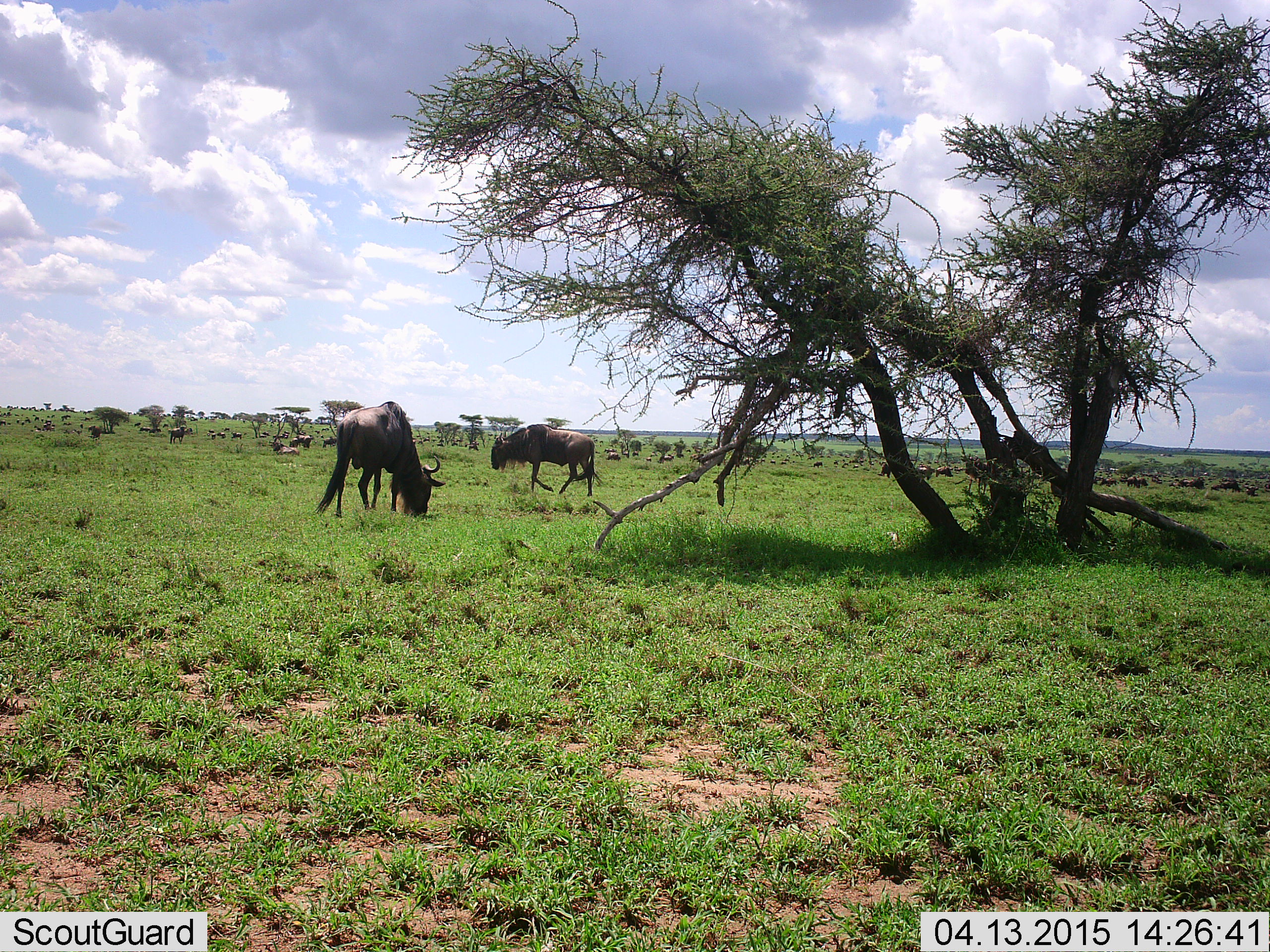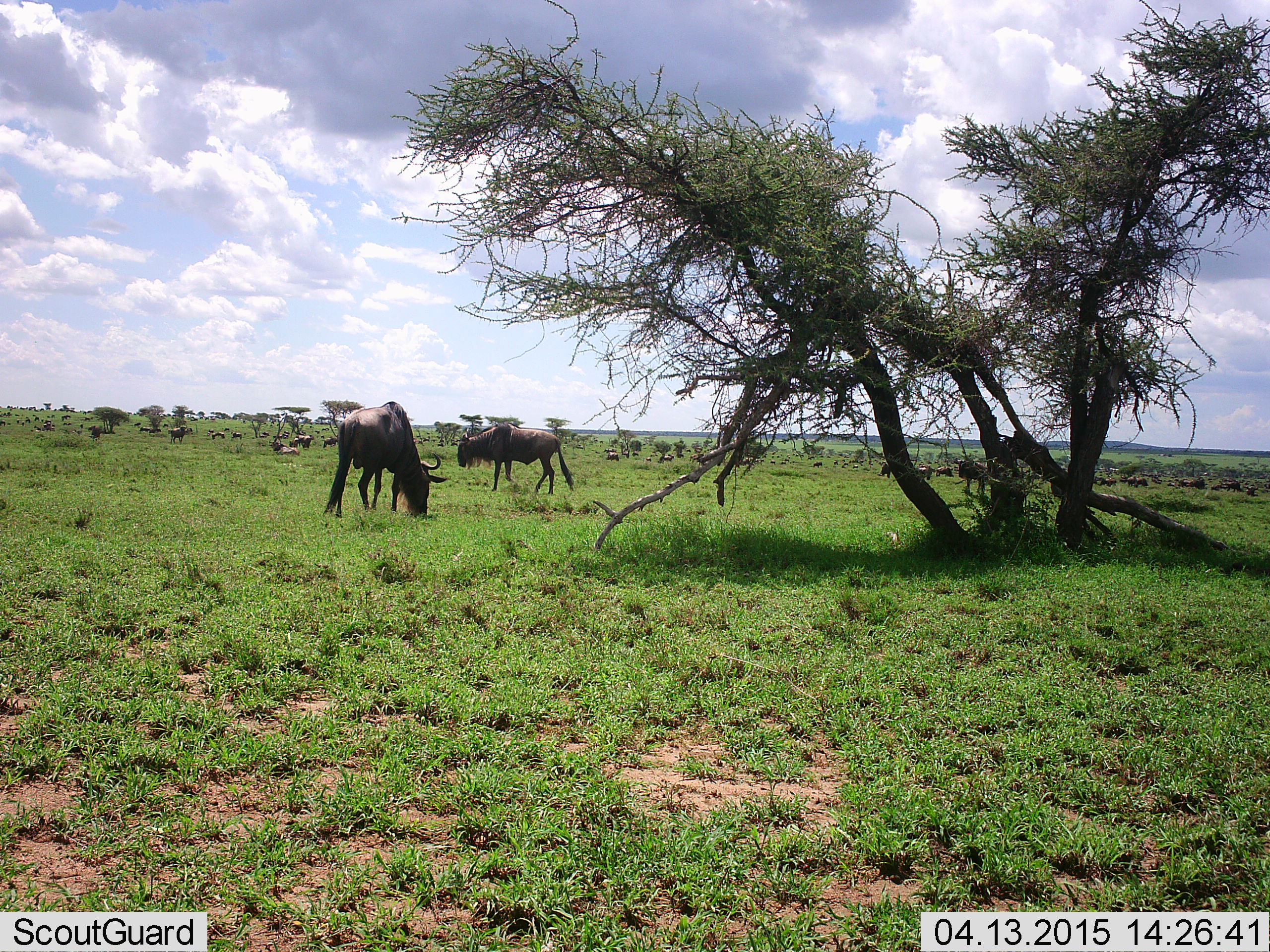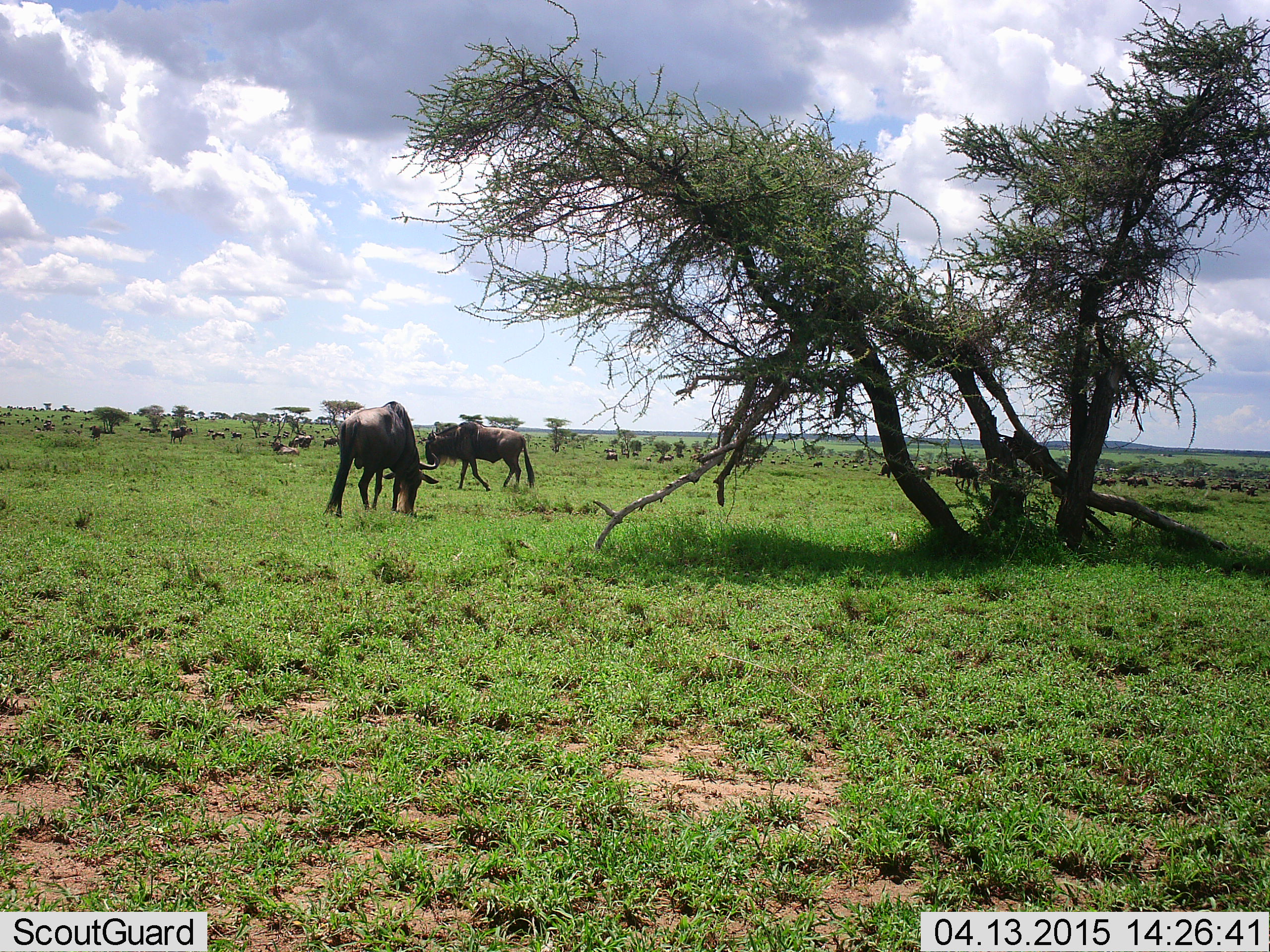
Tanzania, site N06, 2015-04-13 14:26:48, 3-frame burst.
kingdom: Animalia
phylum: Chordata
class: Mammalia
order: Artiodactyla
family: Bovidae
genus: Connochaetes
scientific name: Connochaetes taurinus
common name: blue wildebeest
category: wildebeest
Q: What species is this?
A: Wildebeest (blue wildebeest) (Connochaetes taurinus).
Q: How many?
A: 11-50.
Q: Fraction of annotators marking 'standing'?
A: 50%.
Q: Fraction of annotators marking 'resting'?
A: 20%.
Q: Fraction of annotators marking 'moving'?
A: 60%.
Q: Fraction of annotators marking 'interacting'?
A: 10%.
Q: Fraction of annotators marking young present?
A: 0%.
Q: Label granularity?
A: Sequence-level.